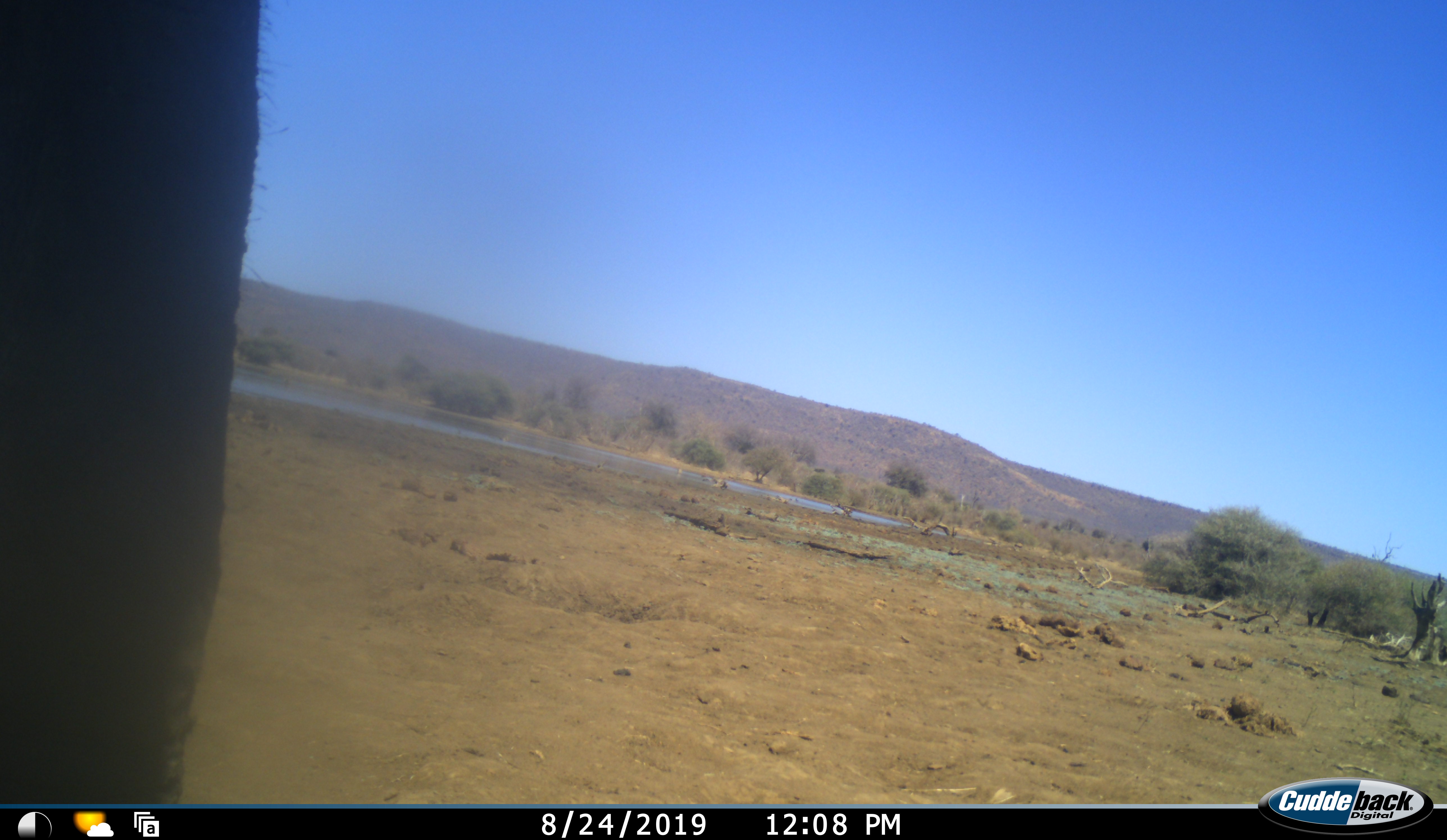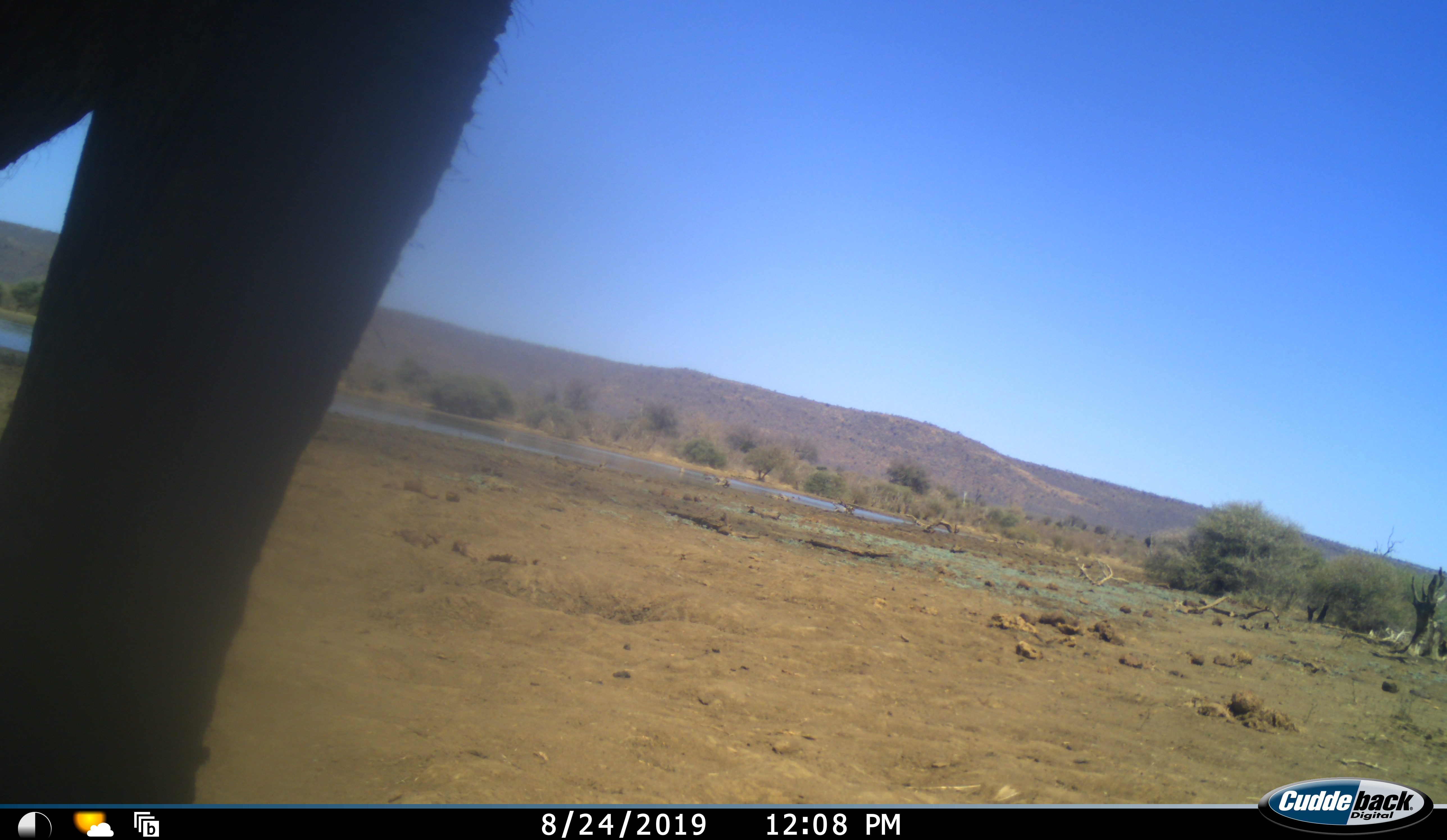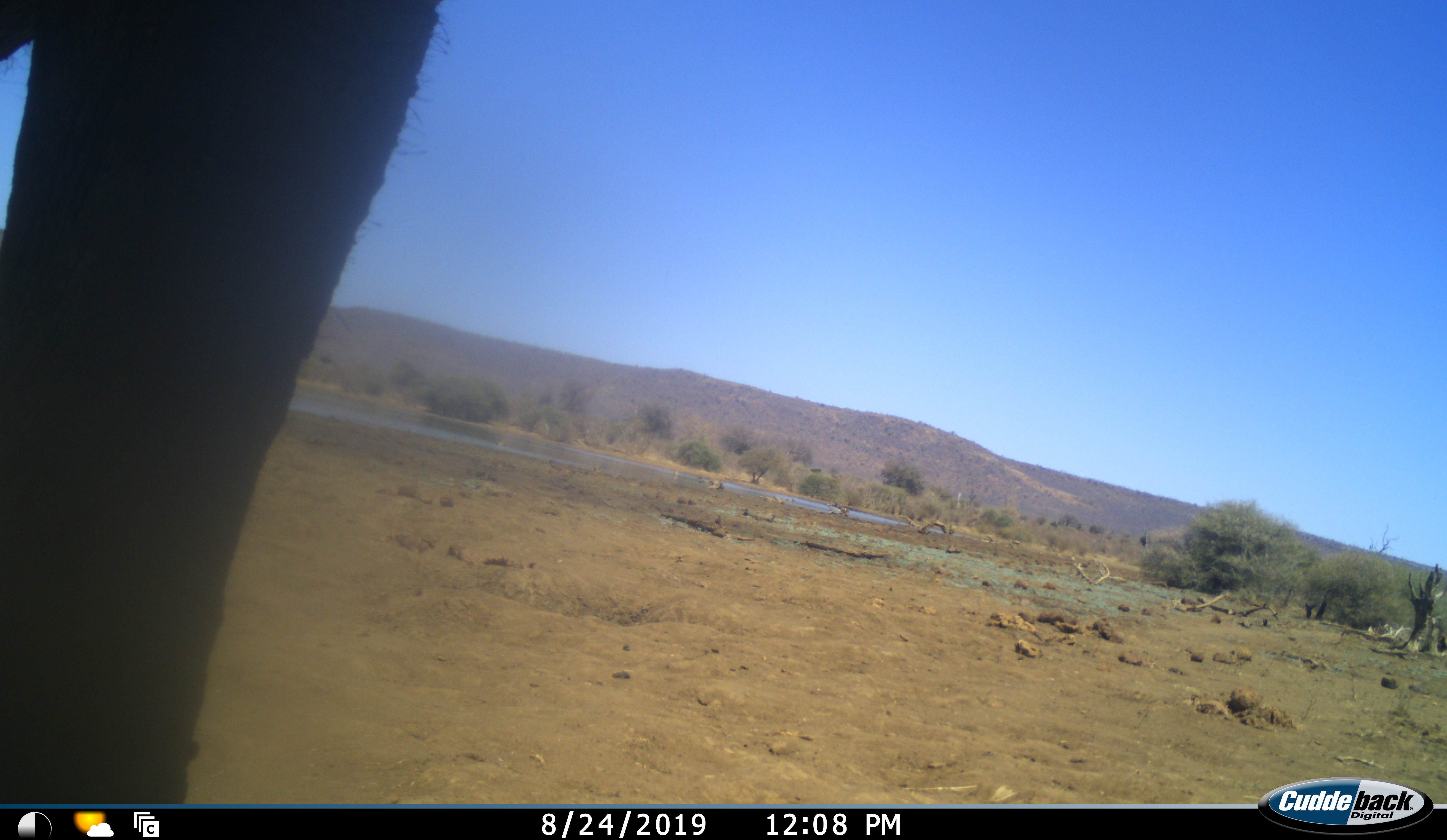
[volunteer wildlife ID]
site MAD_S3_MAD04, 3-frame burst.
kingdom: Animalia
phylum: Chordata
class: Mammalia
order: Proboscidea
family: Elephantidae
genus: Loxodonta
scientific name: Loxodonta africana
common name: african bush elephant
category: elephant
Elephant (african bush elephant) (Loxodonta africana), count 1. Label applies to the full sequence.